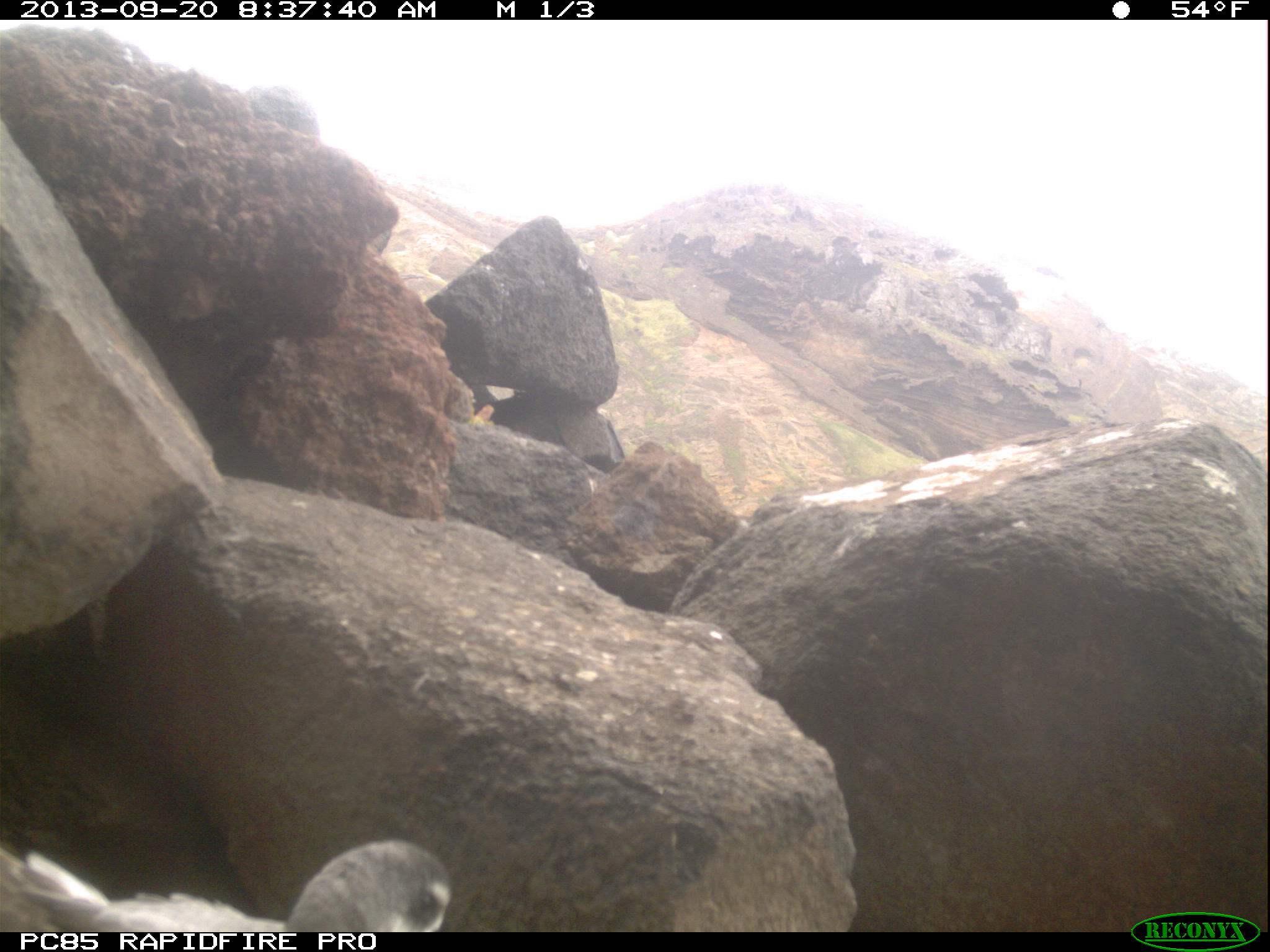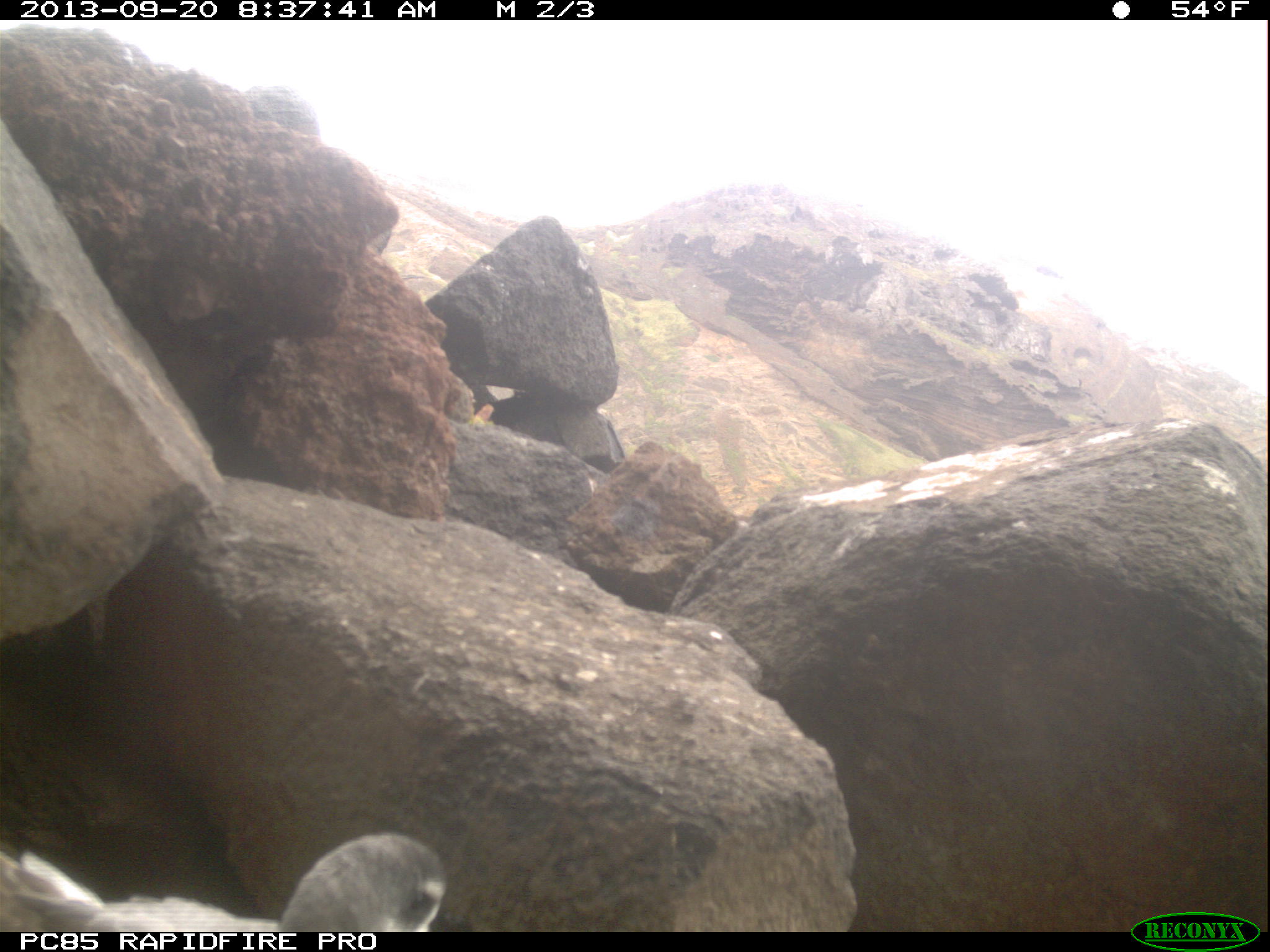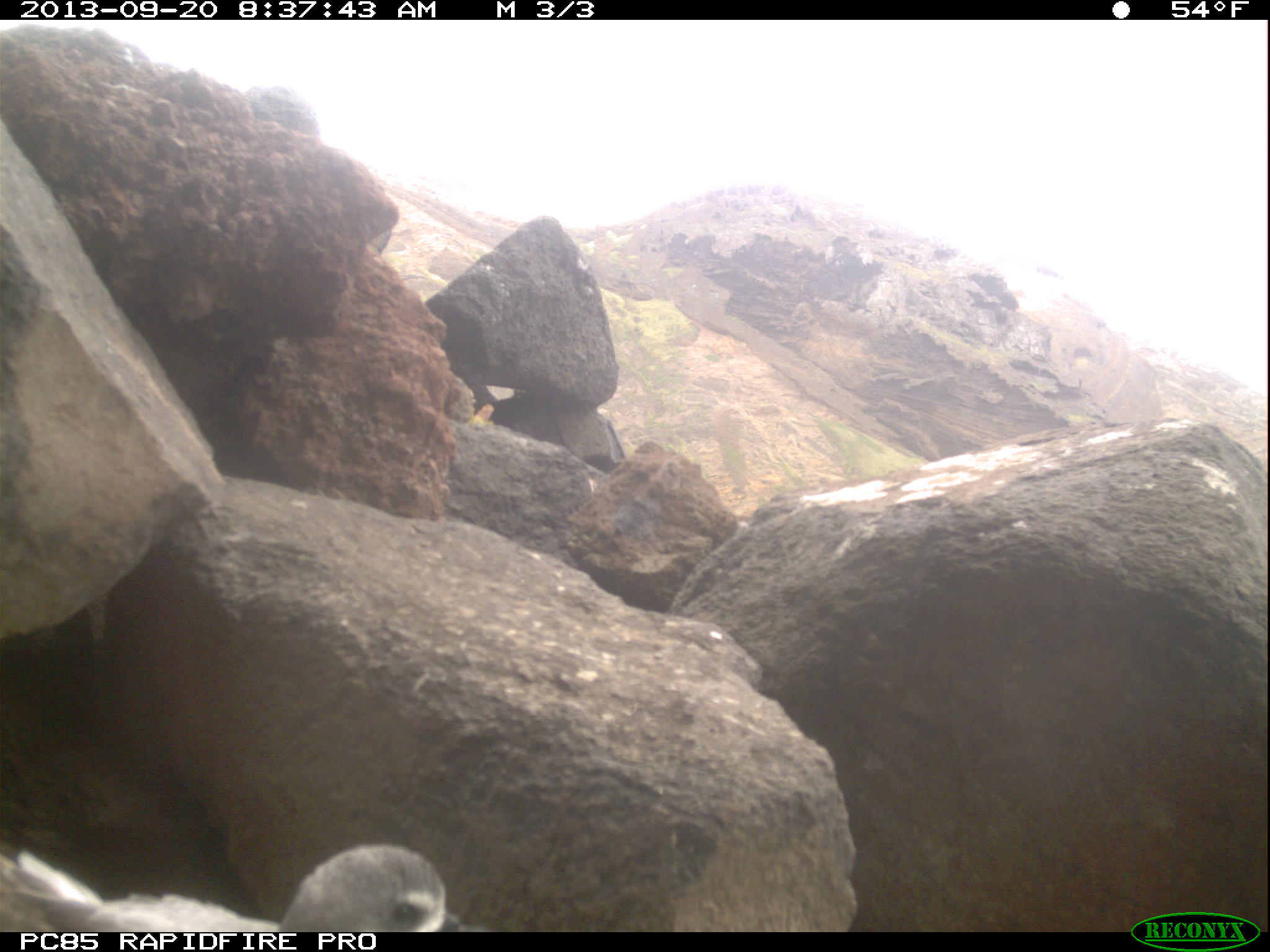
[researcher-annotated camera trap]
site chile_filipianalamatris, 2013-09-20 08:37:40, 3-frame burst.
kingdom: Animalia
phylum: Chordata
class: Aves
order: Procellariiformes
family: Procellariidae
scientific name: Procellariidae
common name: petrel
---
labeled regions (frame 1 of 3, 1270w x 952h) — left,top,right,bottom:
petrel: 0,831,441,934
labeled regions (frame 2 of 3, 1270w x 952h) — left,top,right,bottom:
petrel: 7,831,426,934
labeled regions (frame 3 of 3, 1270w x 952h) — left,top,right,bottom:
petrel: 0,835,448,935